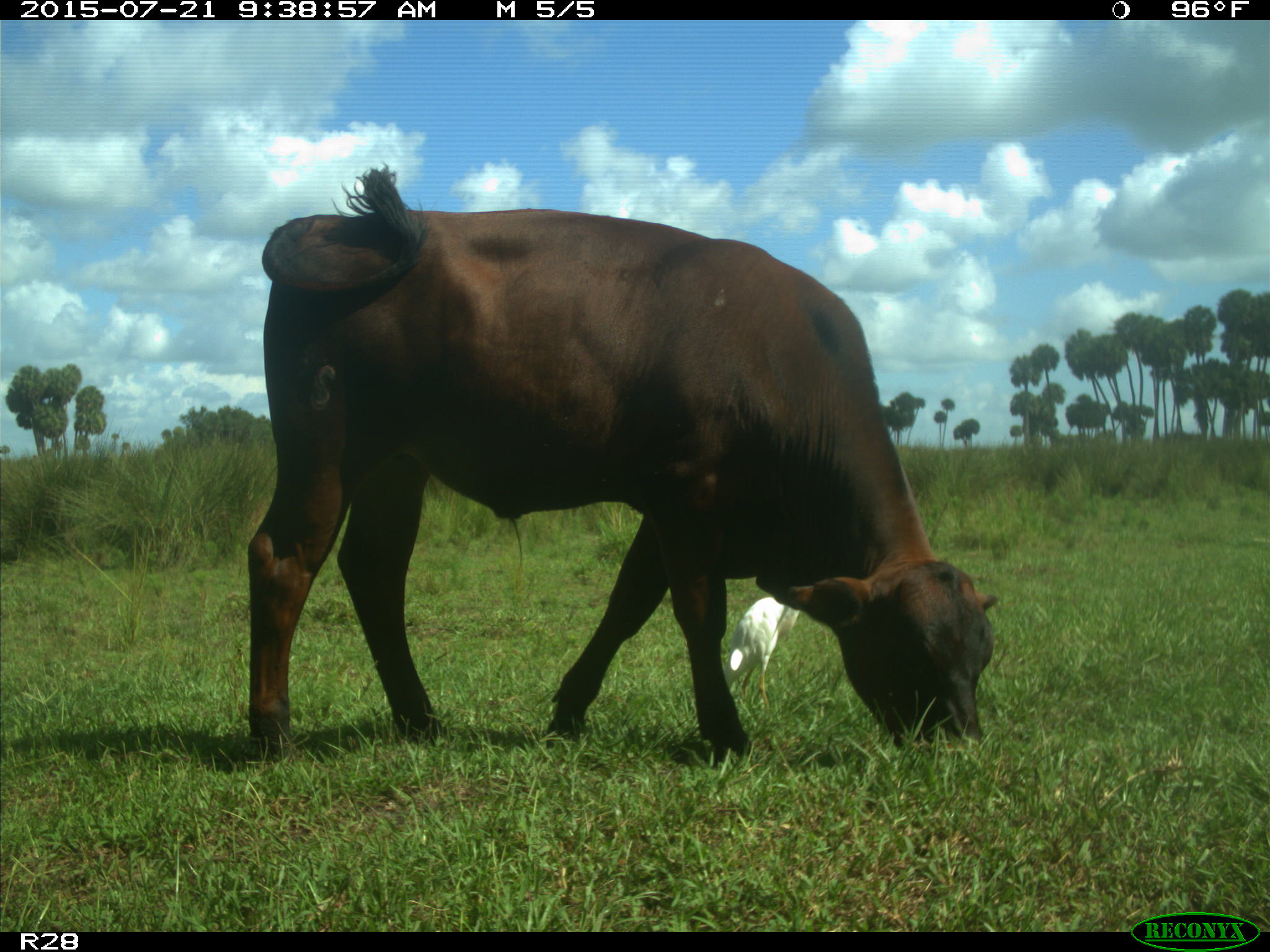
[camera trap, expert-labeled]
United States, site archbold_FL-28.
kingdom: Animalia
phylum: Chordata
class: Mammalia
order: Artiodactyla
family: Bovidae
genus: Bos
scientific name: Bos taurus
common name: domestic cow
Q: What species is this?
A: Bos taurus (domestic cow).